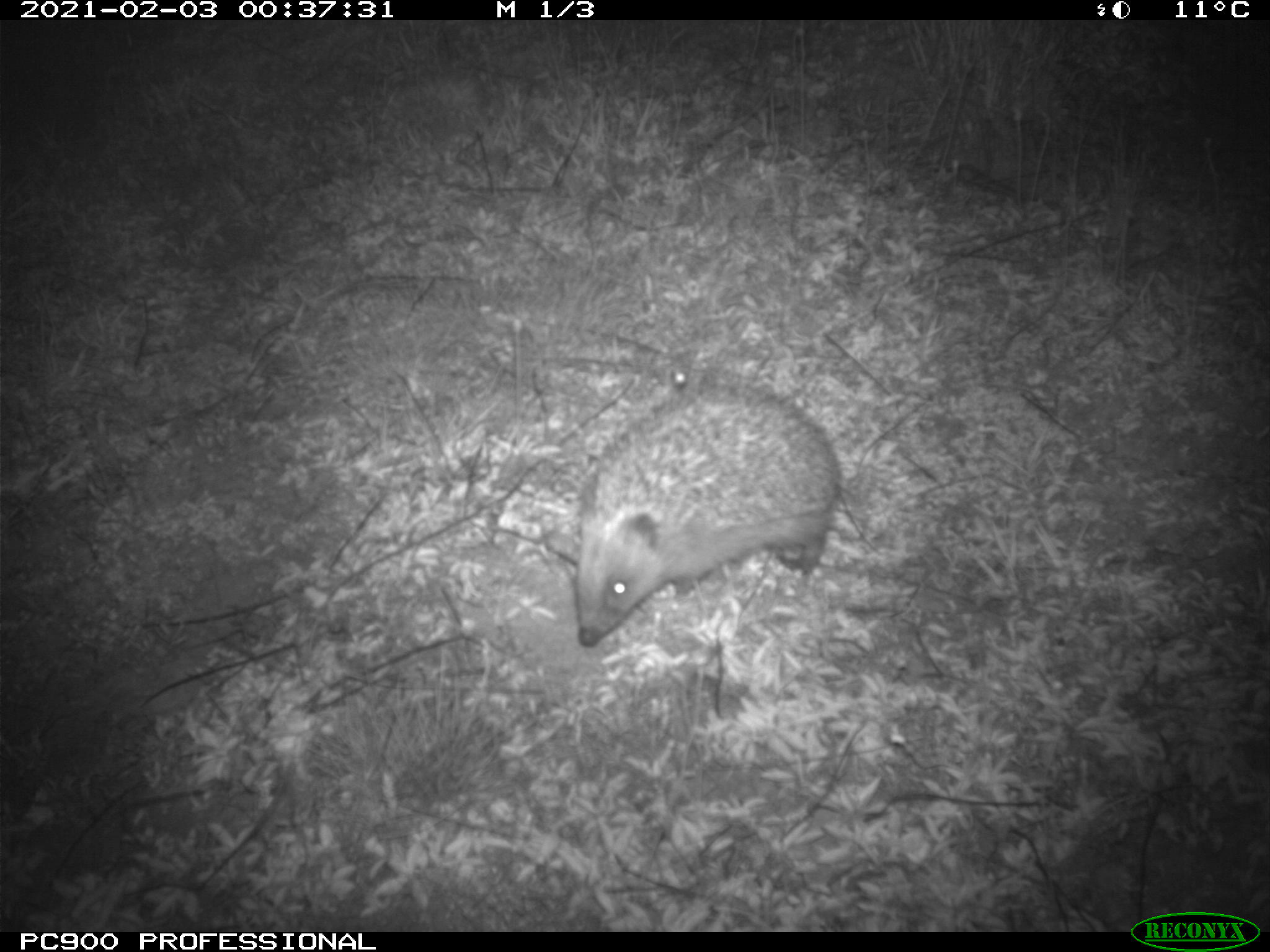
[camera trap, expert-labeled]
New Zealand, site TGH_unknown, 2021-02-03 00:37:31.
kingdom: Animalia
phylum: Chordata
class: Mammalia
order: Eulipotyphla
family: Erinaceidae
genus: Erinaceus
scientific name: Erinaceus europaeus europaeus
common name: european hedgehog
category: hedgehog